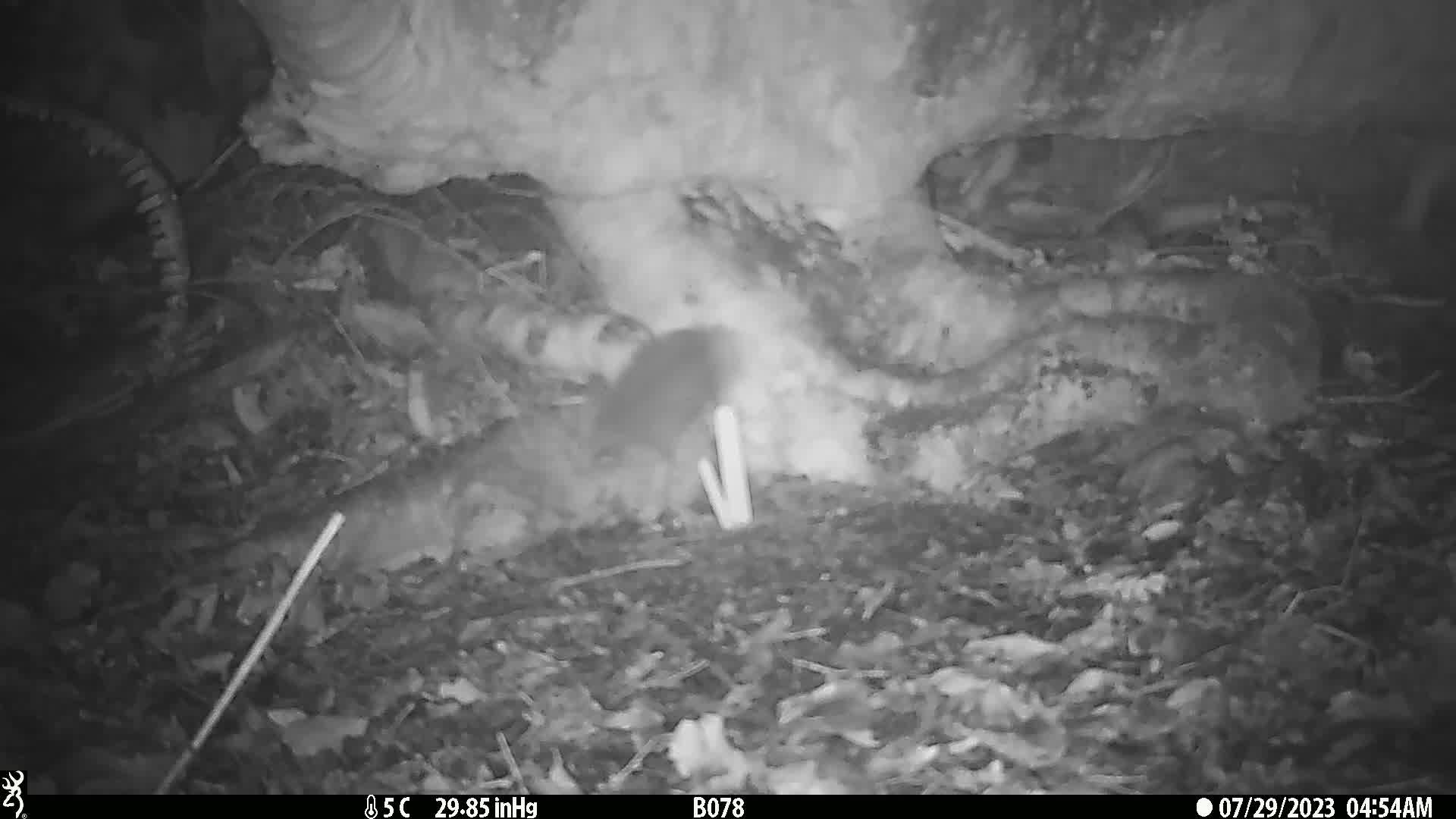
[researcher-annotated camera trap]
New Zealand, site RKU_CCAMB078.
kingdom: Animalia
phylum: Chordata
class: Mammalia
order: Rodentia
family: Muridae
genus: Rattus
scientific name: Rattus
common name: rat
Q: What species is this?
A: Rat (Rattus).